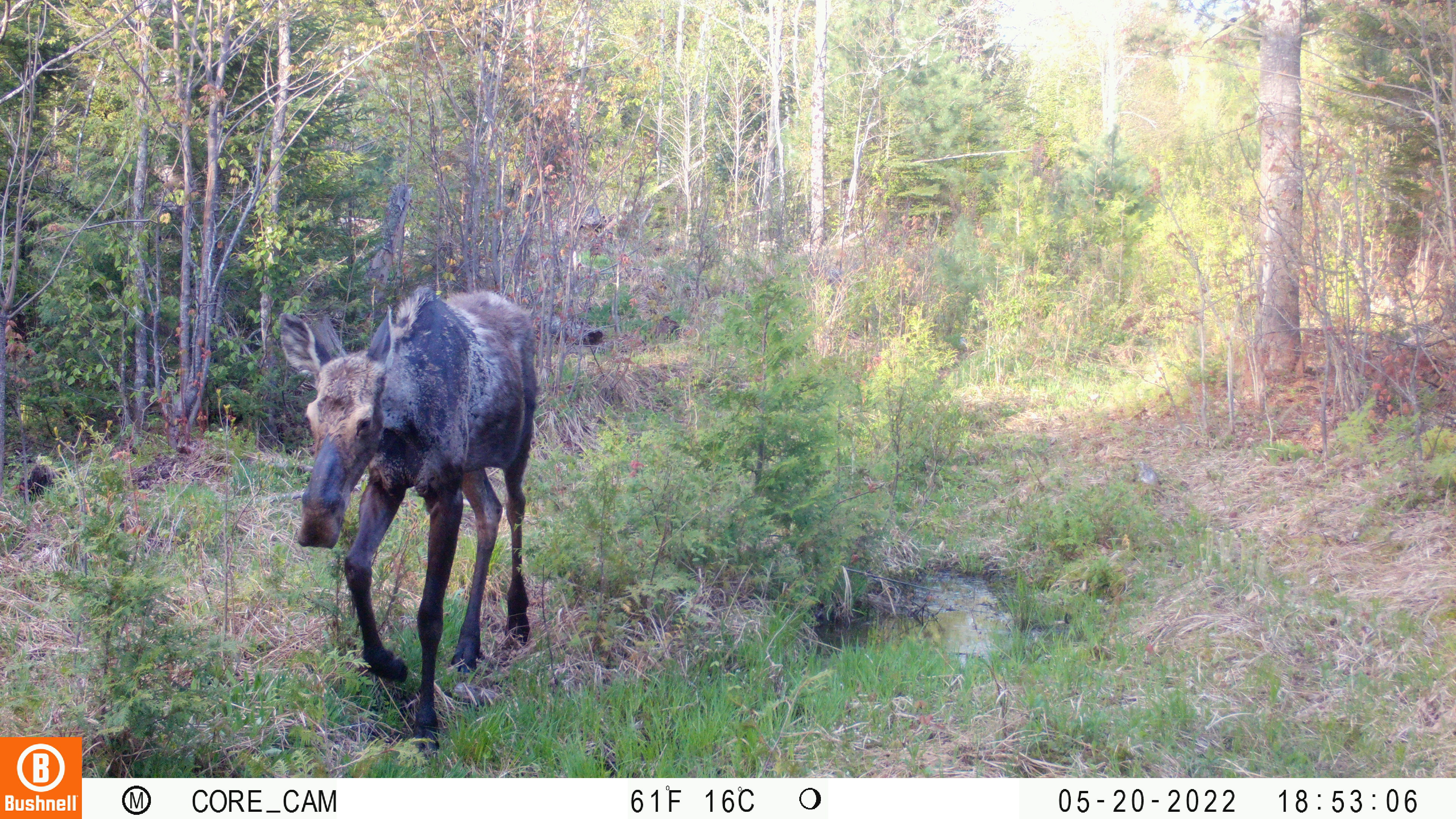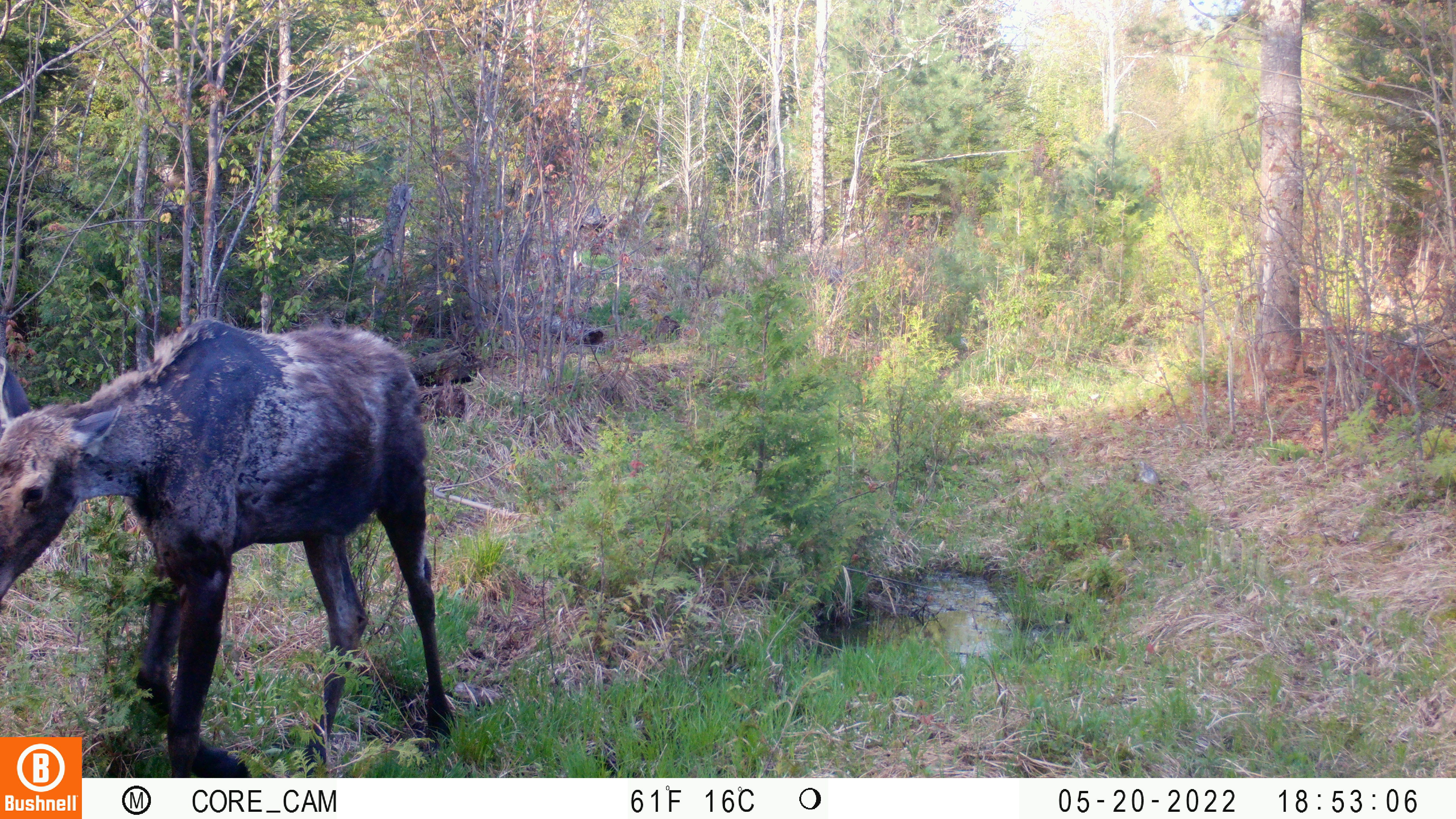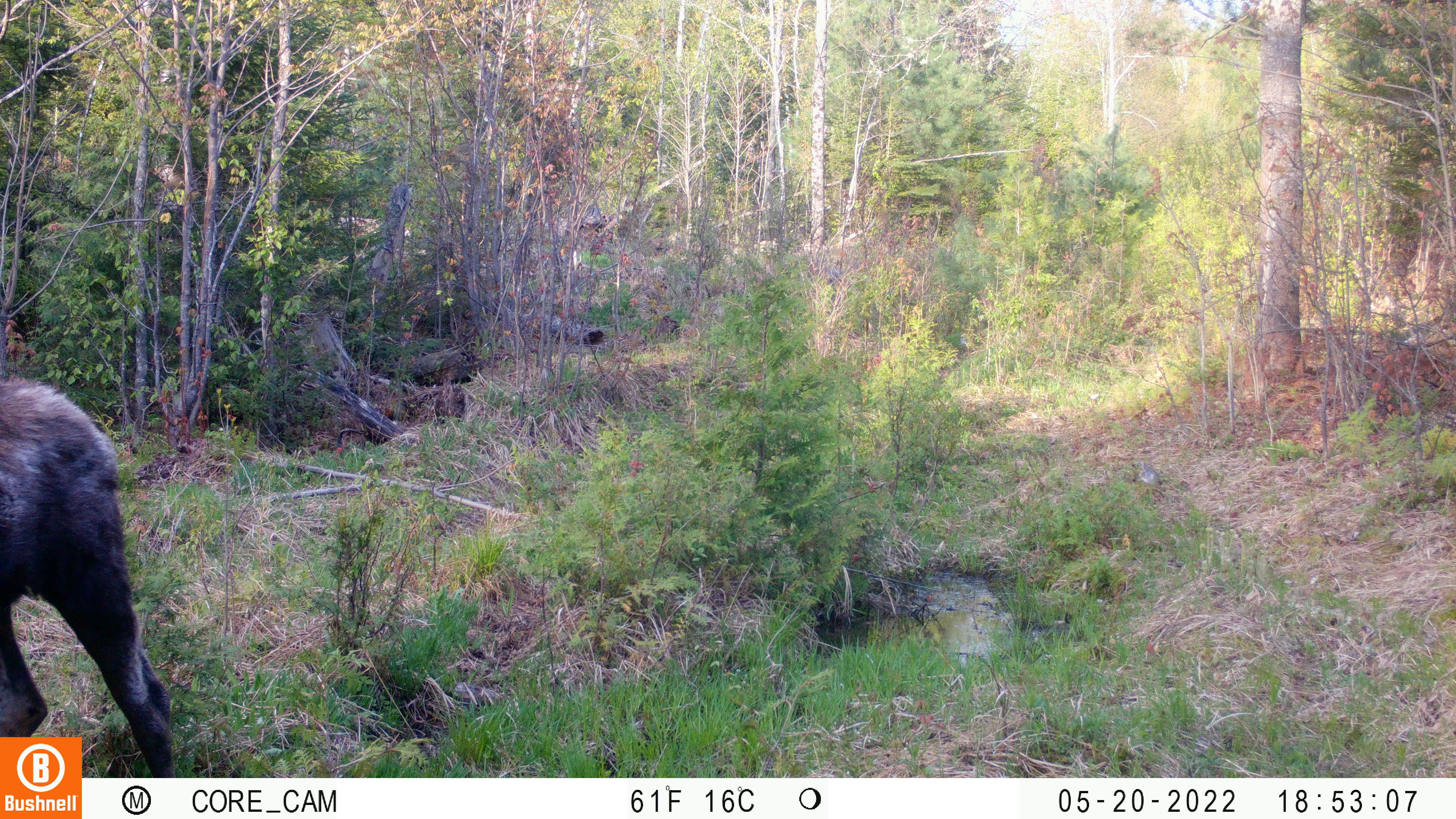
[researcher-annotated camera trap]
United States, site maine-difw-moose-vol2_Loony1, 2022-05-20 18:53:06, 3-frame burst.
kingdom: Animalia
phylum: Chordata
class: Mammalia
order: Artiodactyla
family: Cervidae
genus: Alces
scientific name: Alces alces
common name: moose